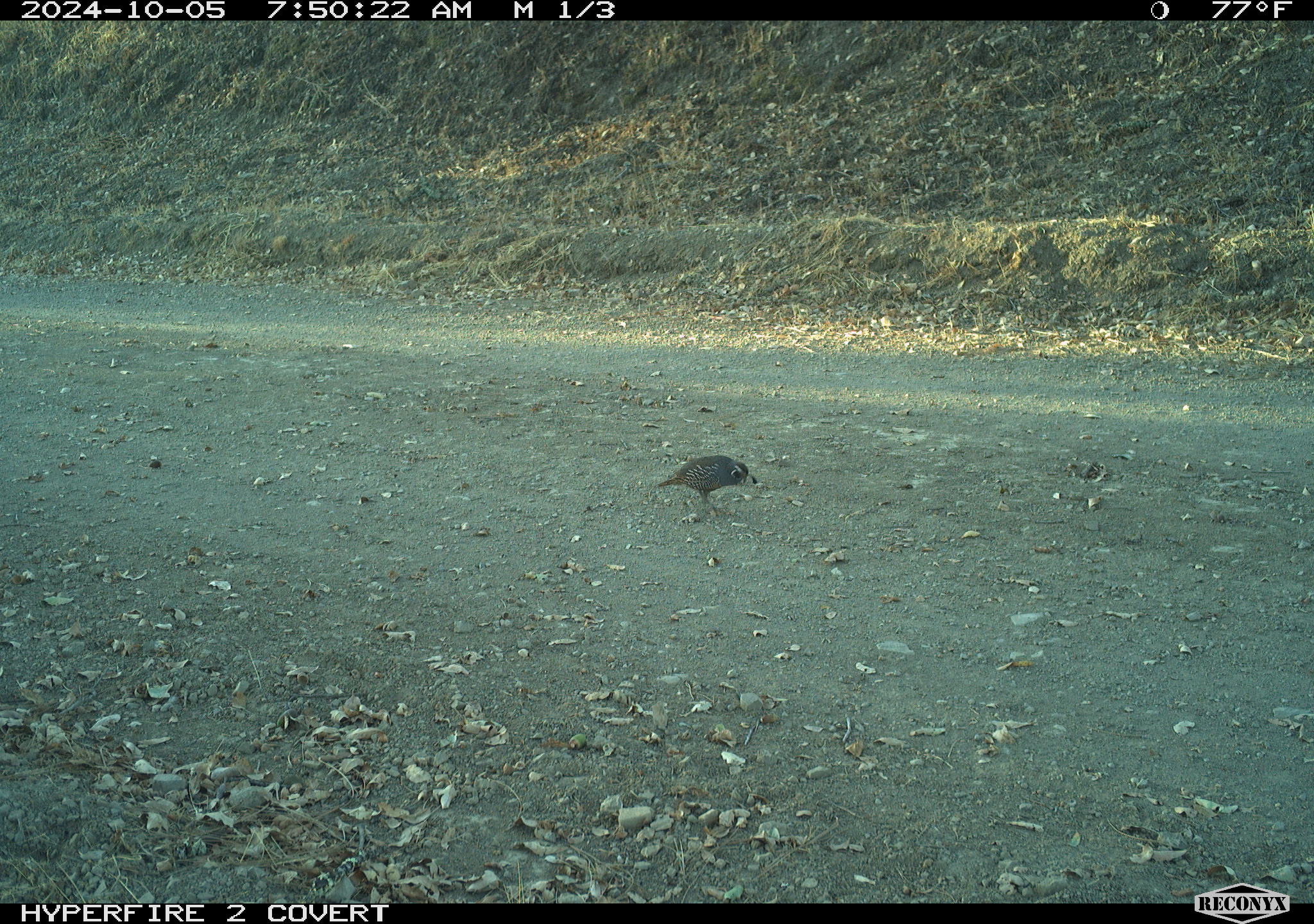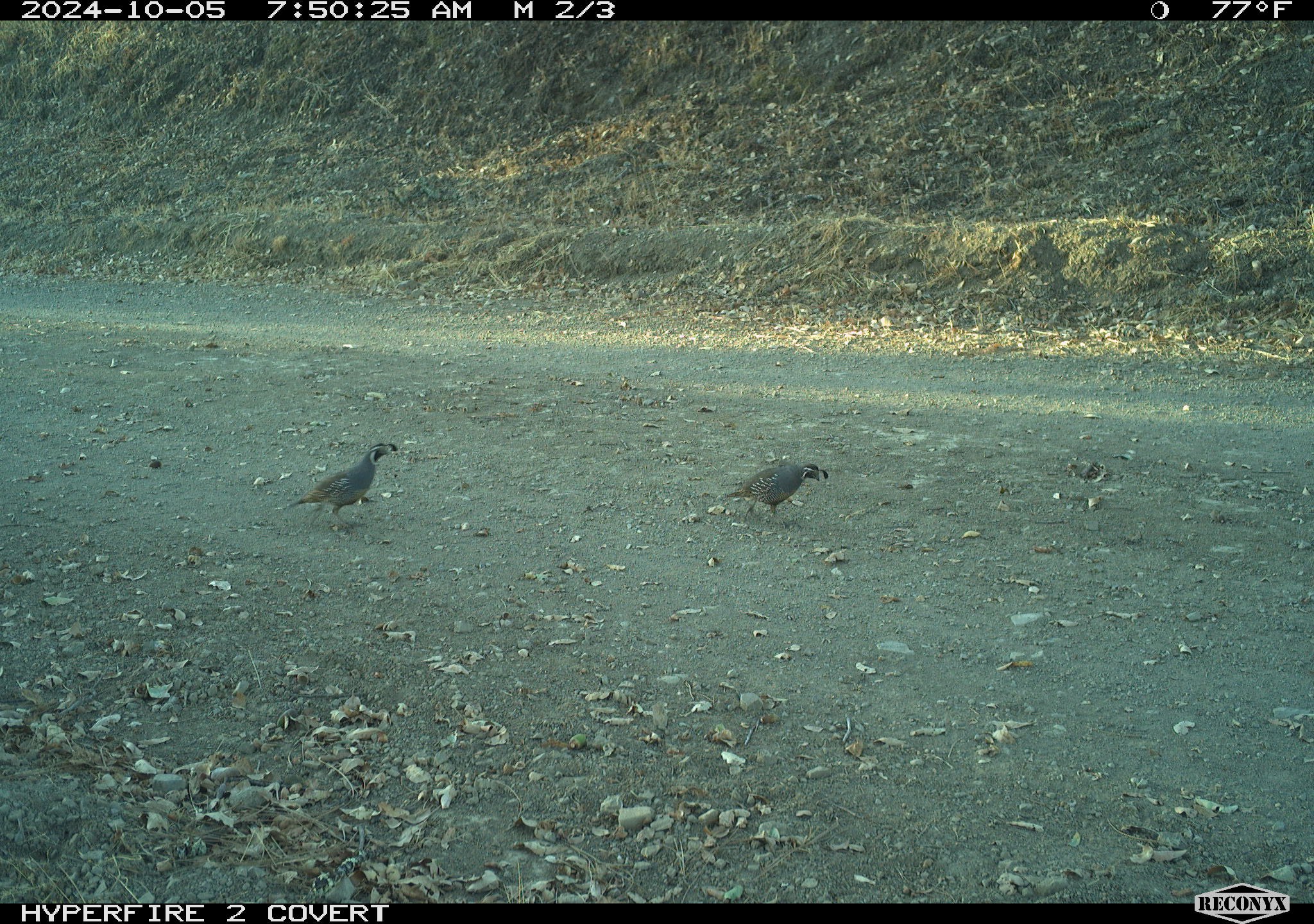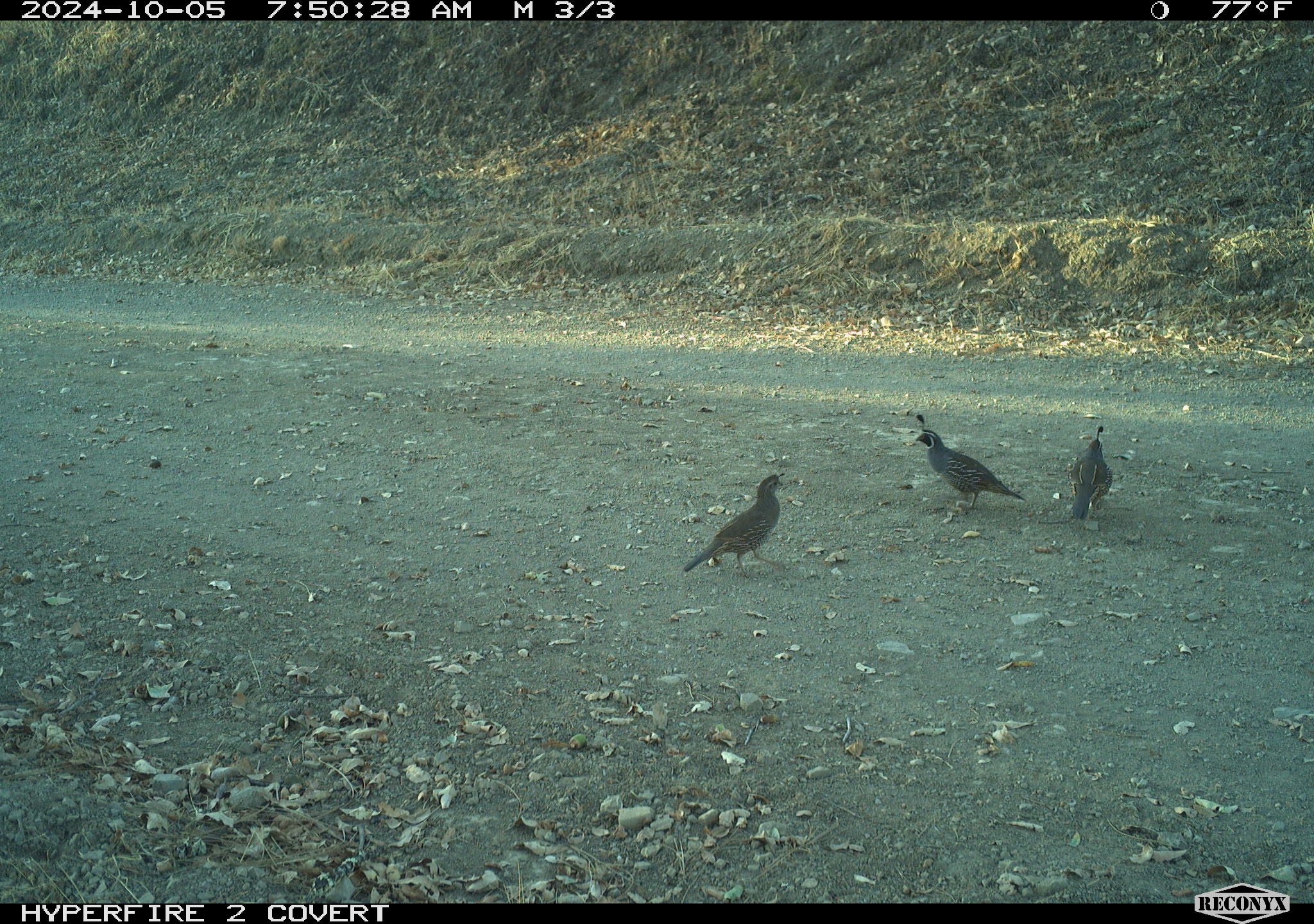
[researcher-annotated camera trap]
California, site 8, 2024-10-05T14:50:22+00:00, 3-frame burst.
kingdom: Animalia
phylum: Chordata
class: Aves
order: Galliformes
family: Odontophoridae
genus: Callipepla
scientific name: Callipepla californica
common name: california quail